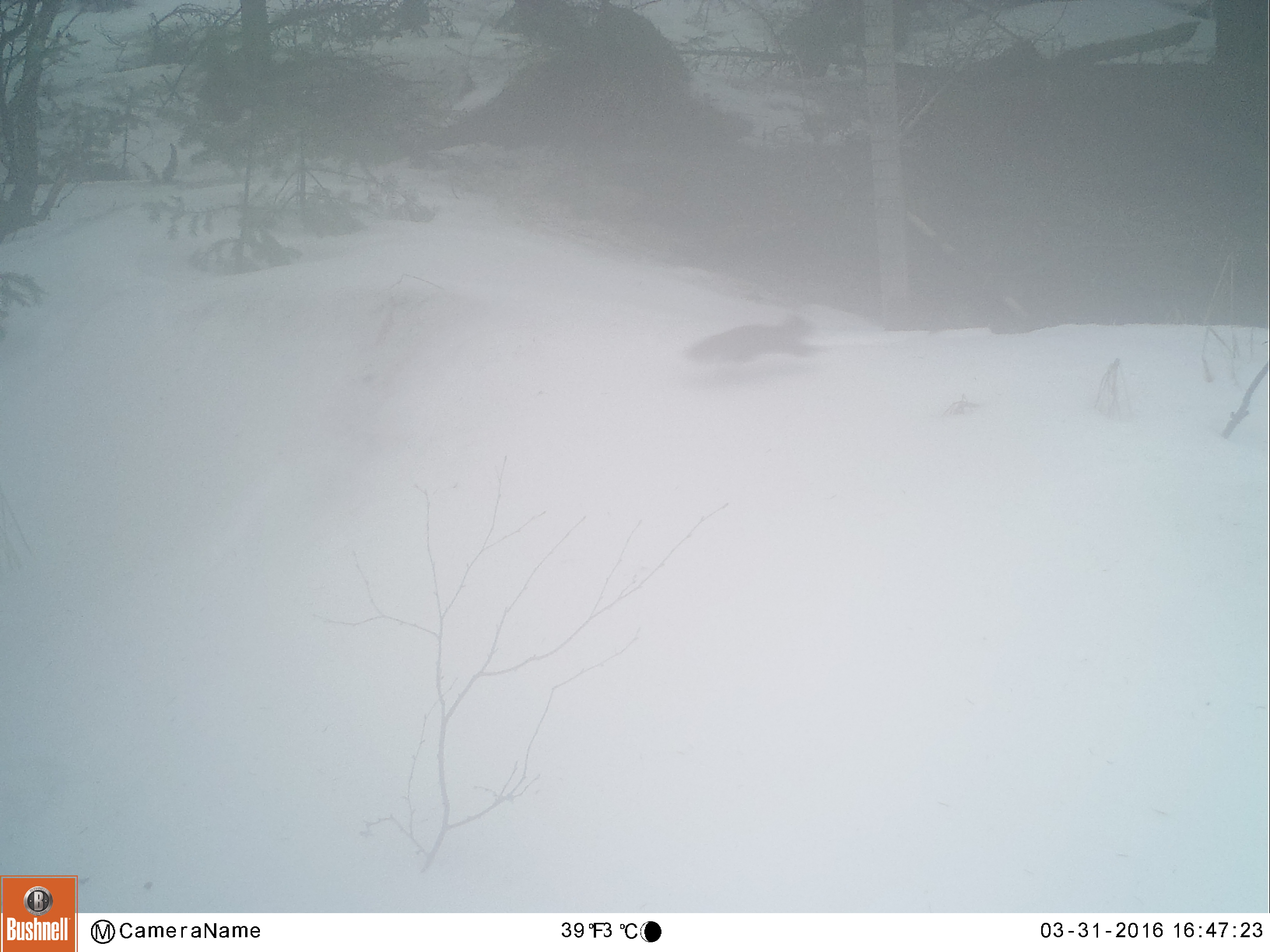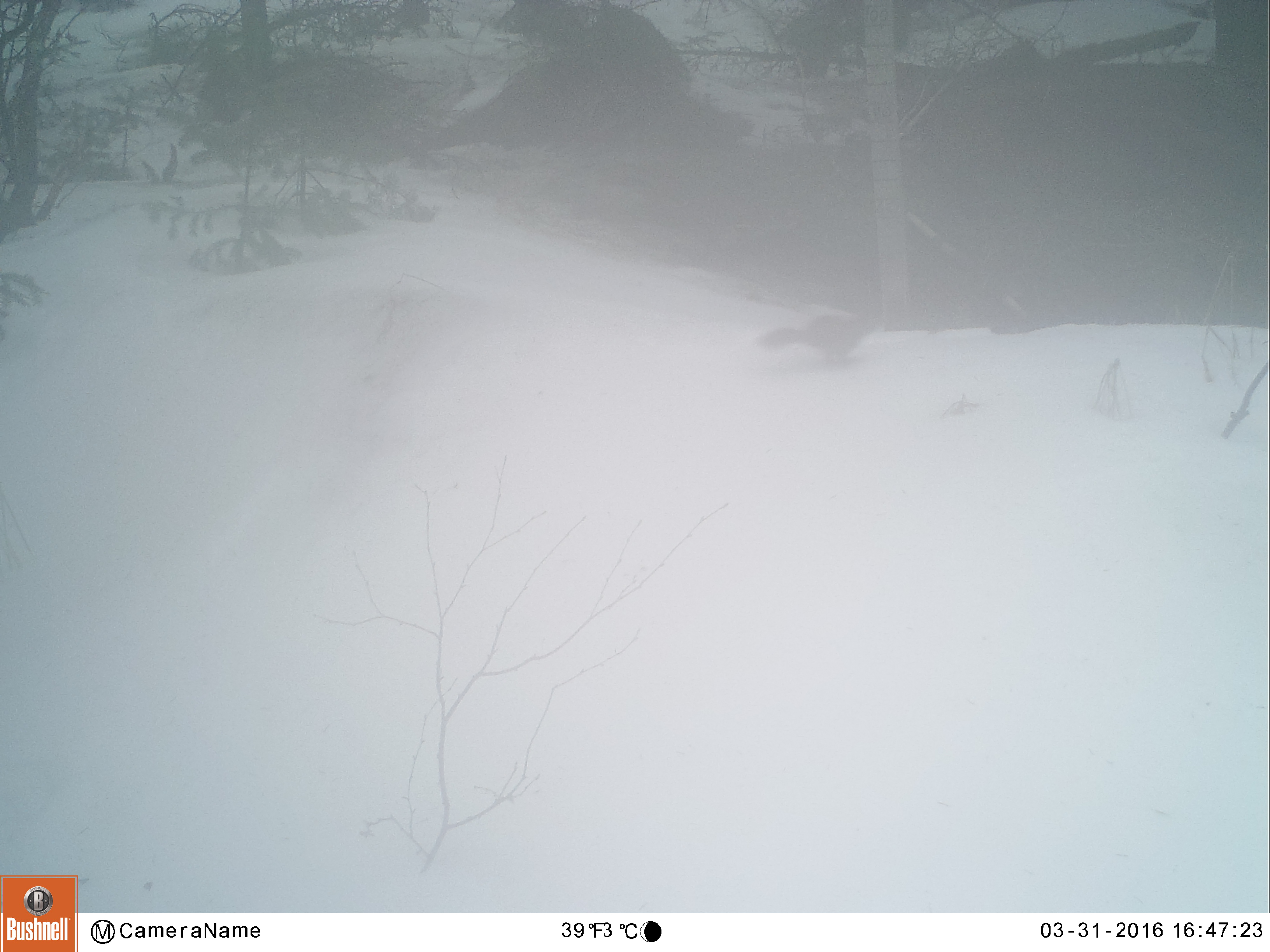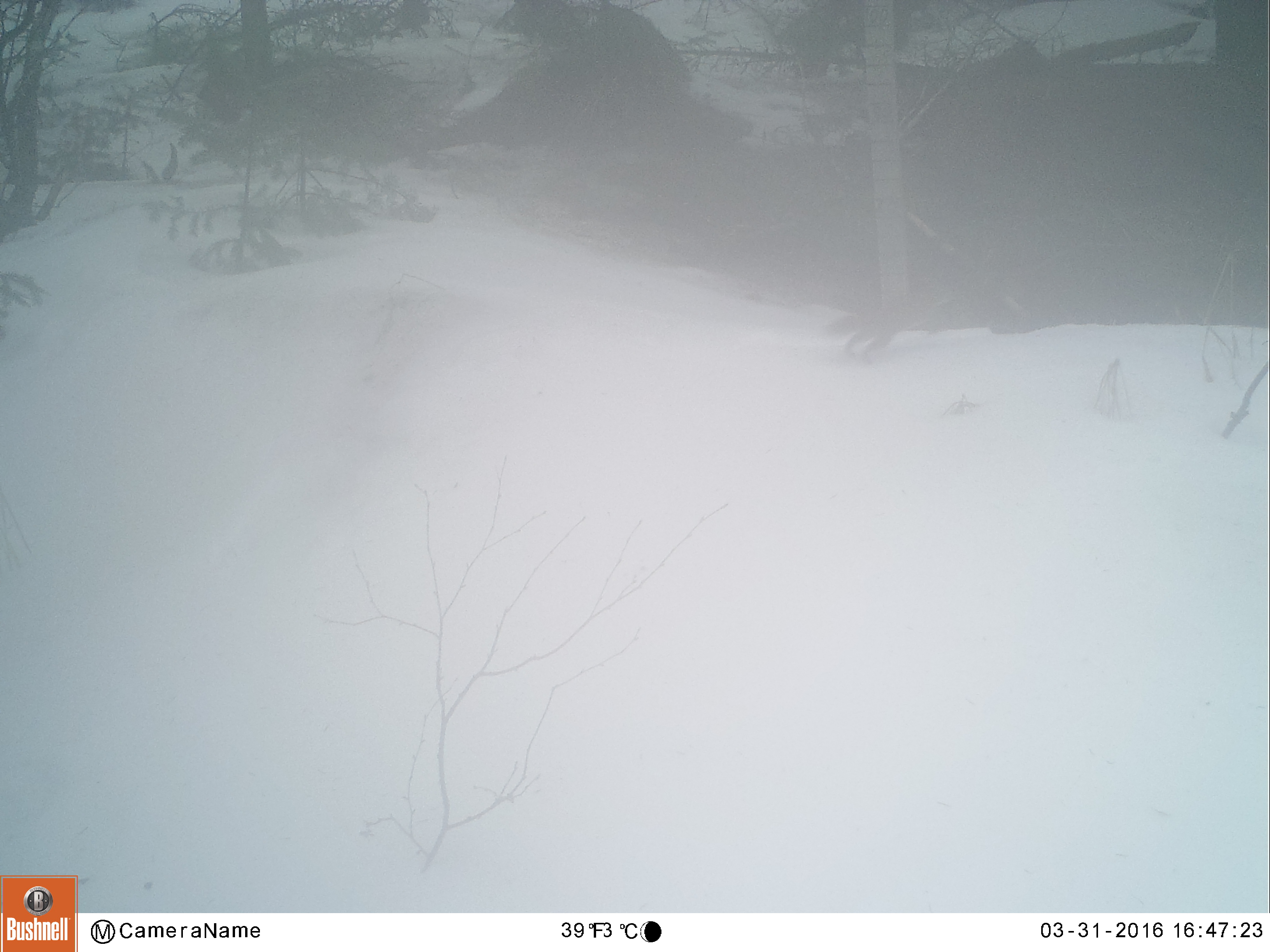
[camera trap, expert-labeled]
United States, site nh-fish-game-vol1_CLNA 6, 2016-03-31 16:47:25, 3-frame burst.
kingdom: Animalia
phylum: Chordata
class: Mammalia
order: Rodentia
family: Sciuridae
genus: Tamiasciurus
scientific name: Tamiasciurus hudsonicus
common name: red squirrel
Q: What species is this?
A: Red squirrel (Tamiasciurus hudsonicus).